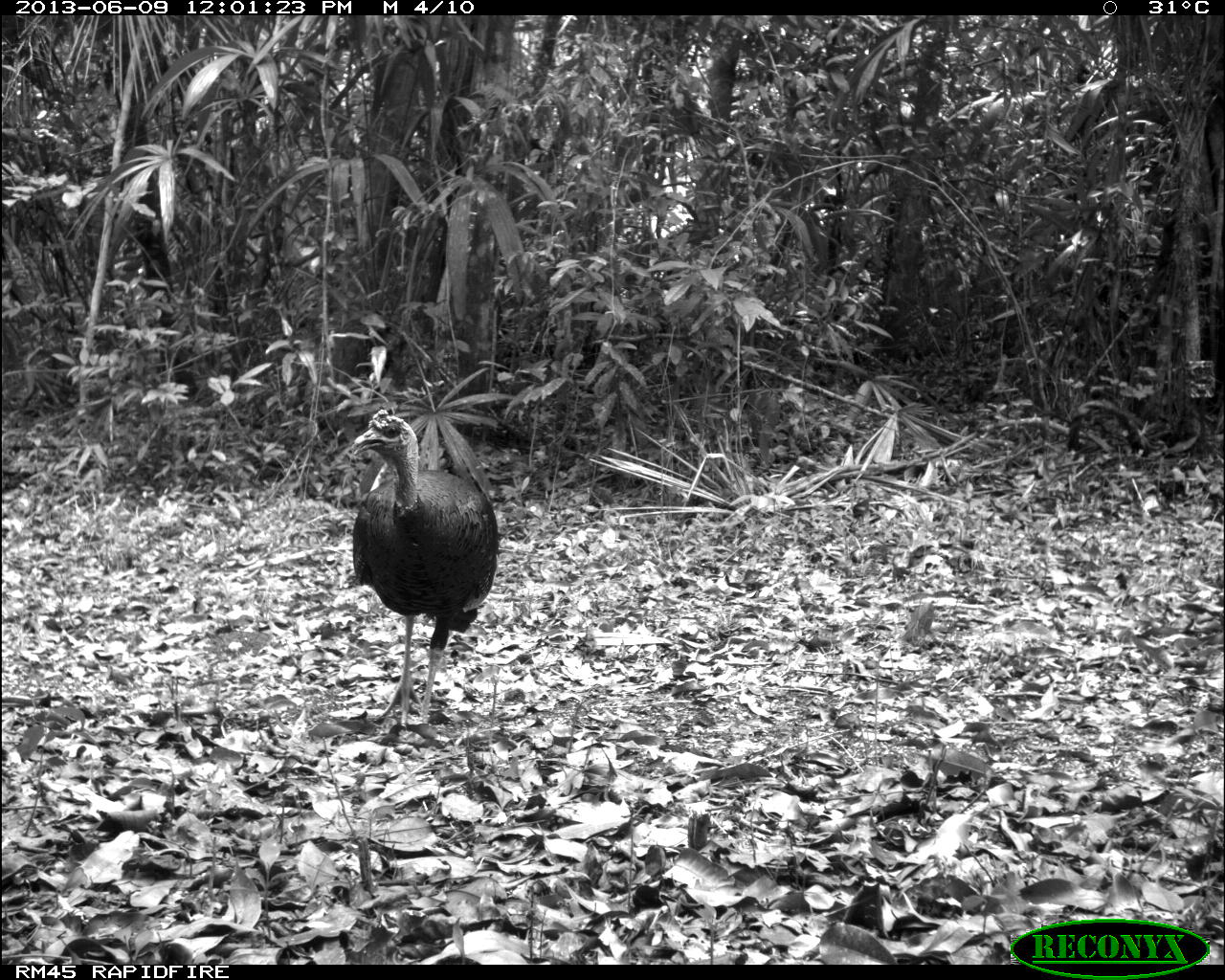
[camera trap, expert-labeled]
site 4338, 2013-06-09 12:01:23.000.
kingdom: Animalia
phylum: Chordata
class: Aves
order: Galliformes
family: Phasianidae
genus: Meleagris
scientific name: Meleagris ocellata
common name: ocellated turkey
Meleagris ocellata (ocellated turkey), count 1, sex male.